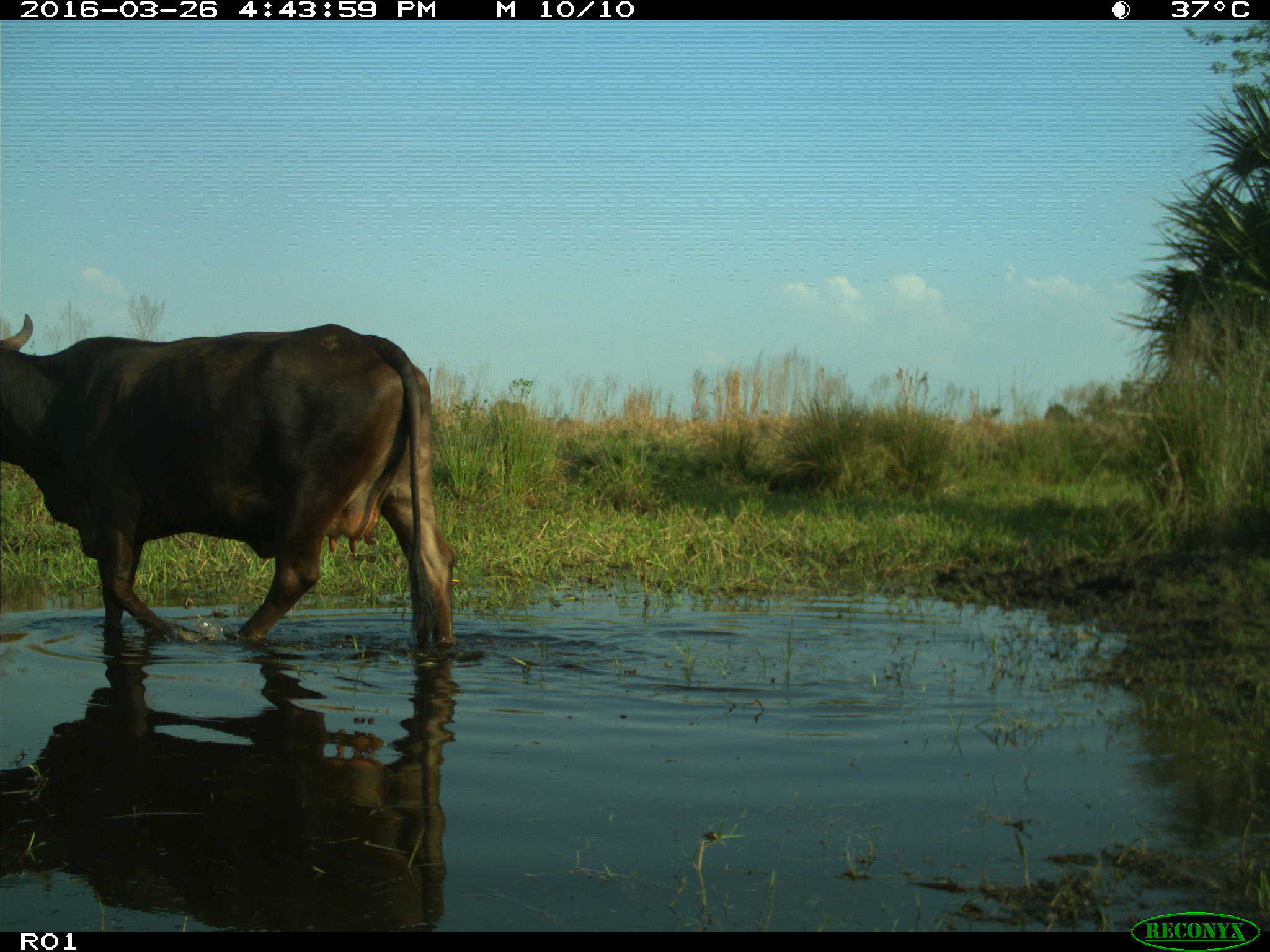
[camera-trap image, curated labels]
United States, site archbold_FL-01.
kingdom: Animalia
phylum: Chordata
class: Mammalia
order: Artiodactyla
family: Bovidae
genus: Bos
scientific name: Bos taurus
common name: domestic cow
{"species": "Bos taurus (domestic cow)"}